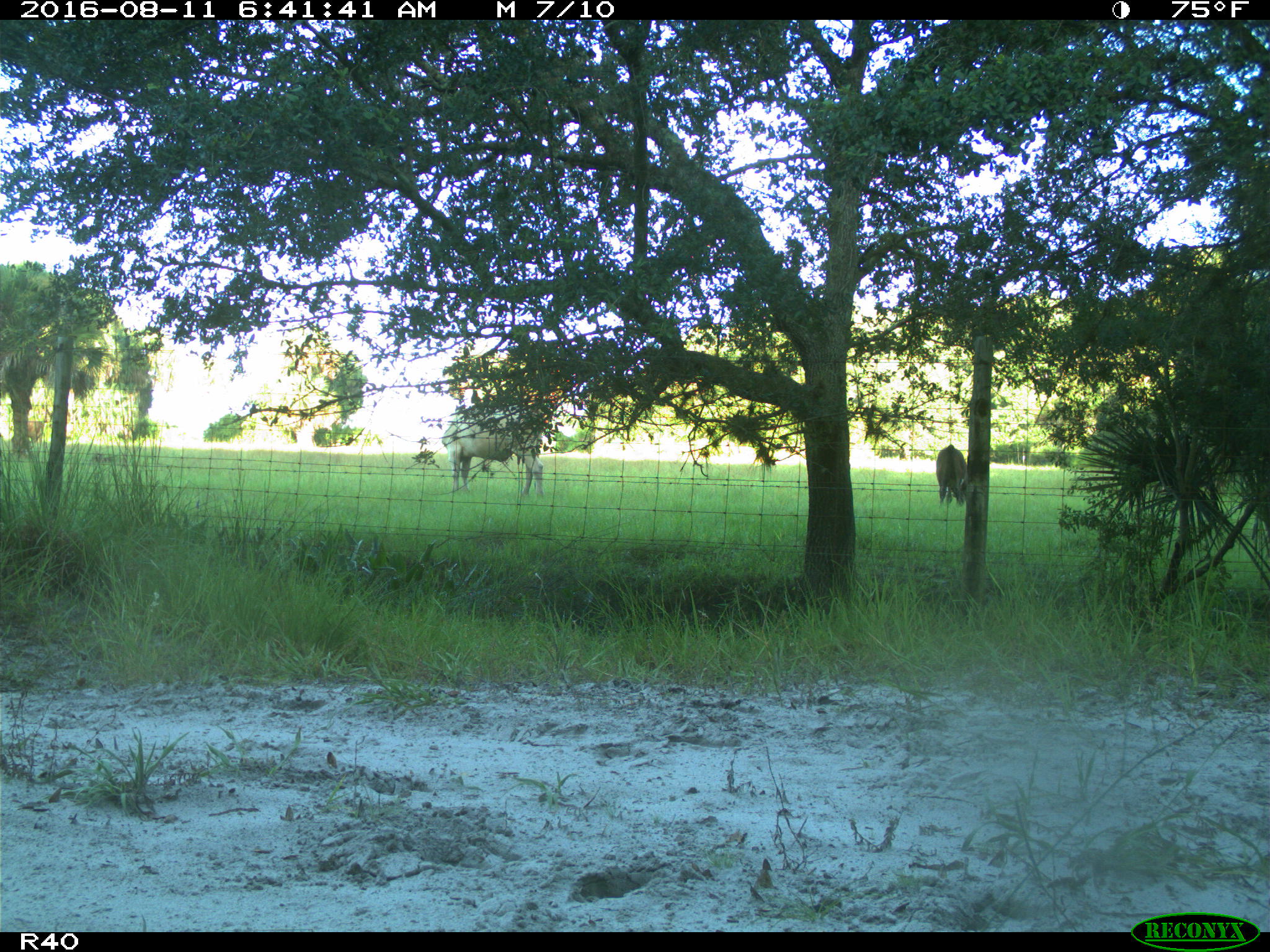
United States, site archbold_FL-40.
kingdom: Animalia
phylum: Chordata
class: Mammalia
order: Artiodactyla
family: Bovidae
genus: Bos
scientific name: Bos taurus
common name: domestic cow